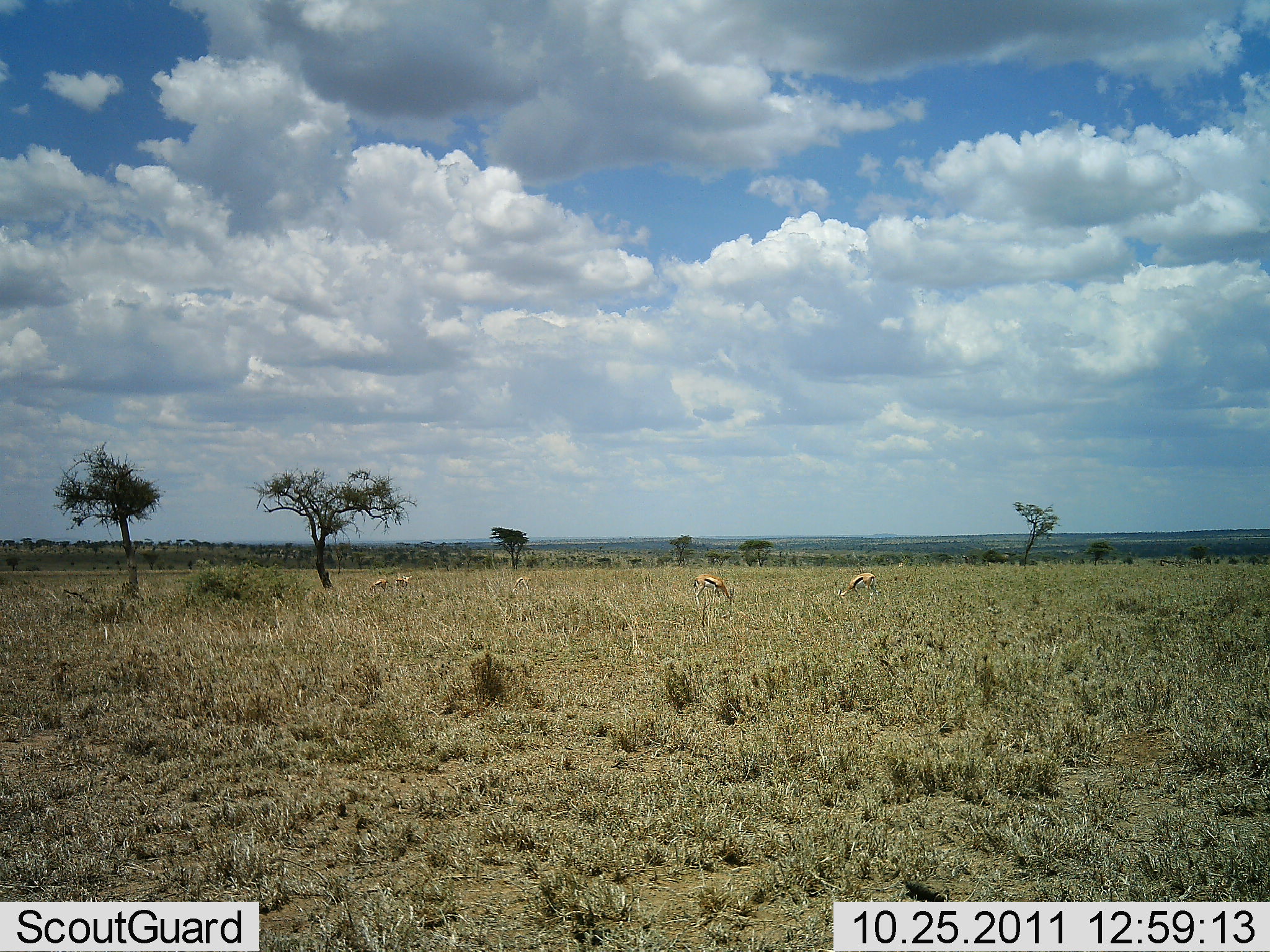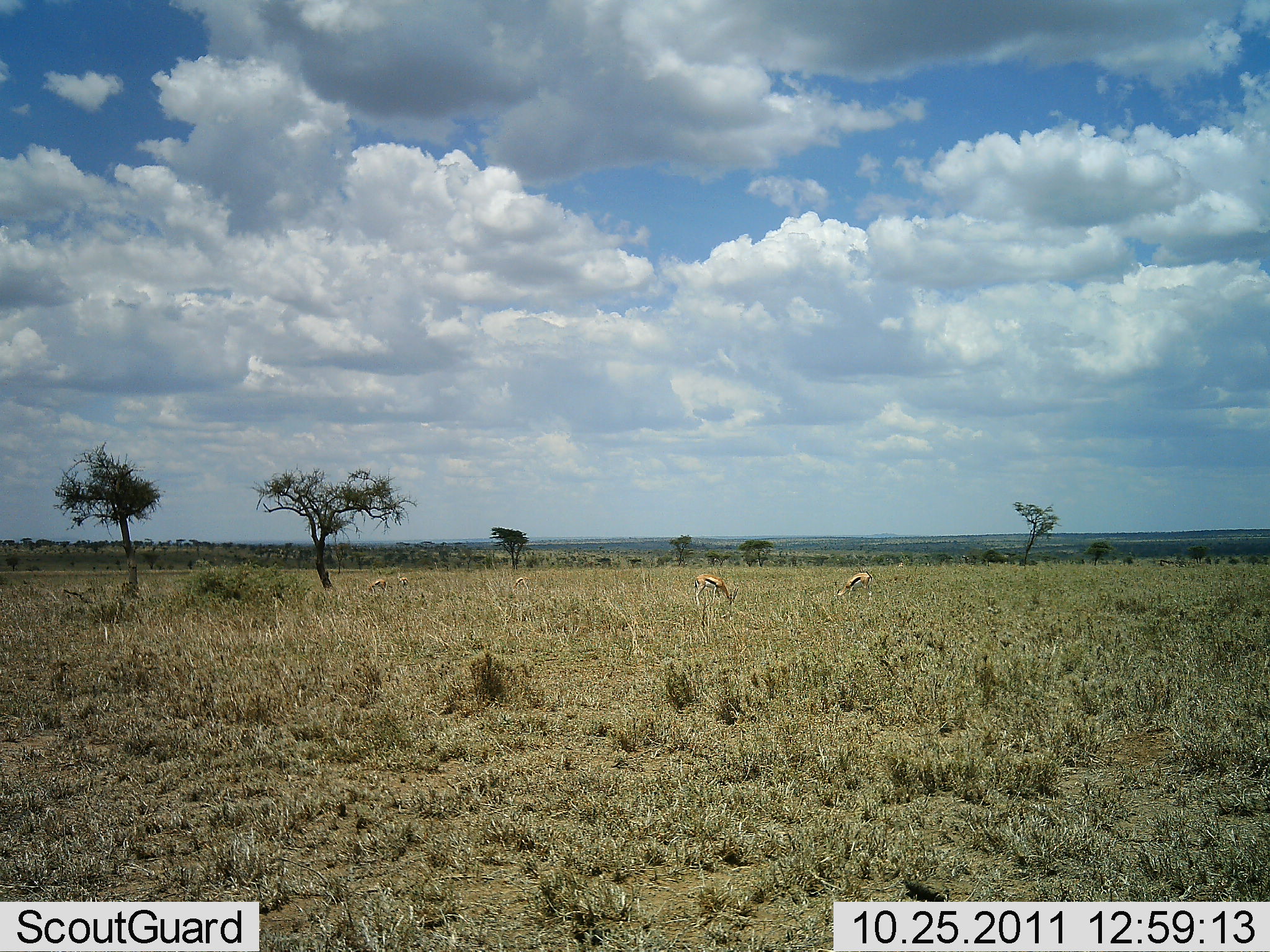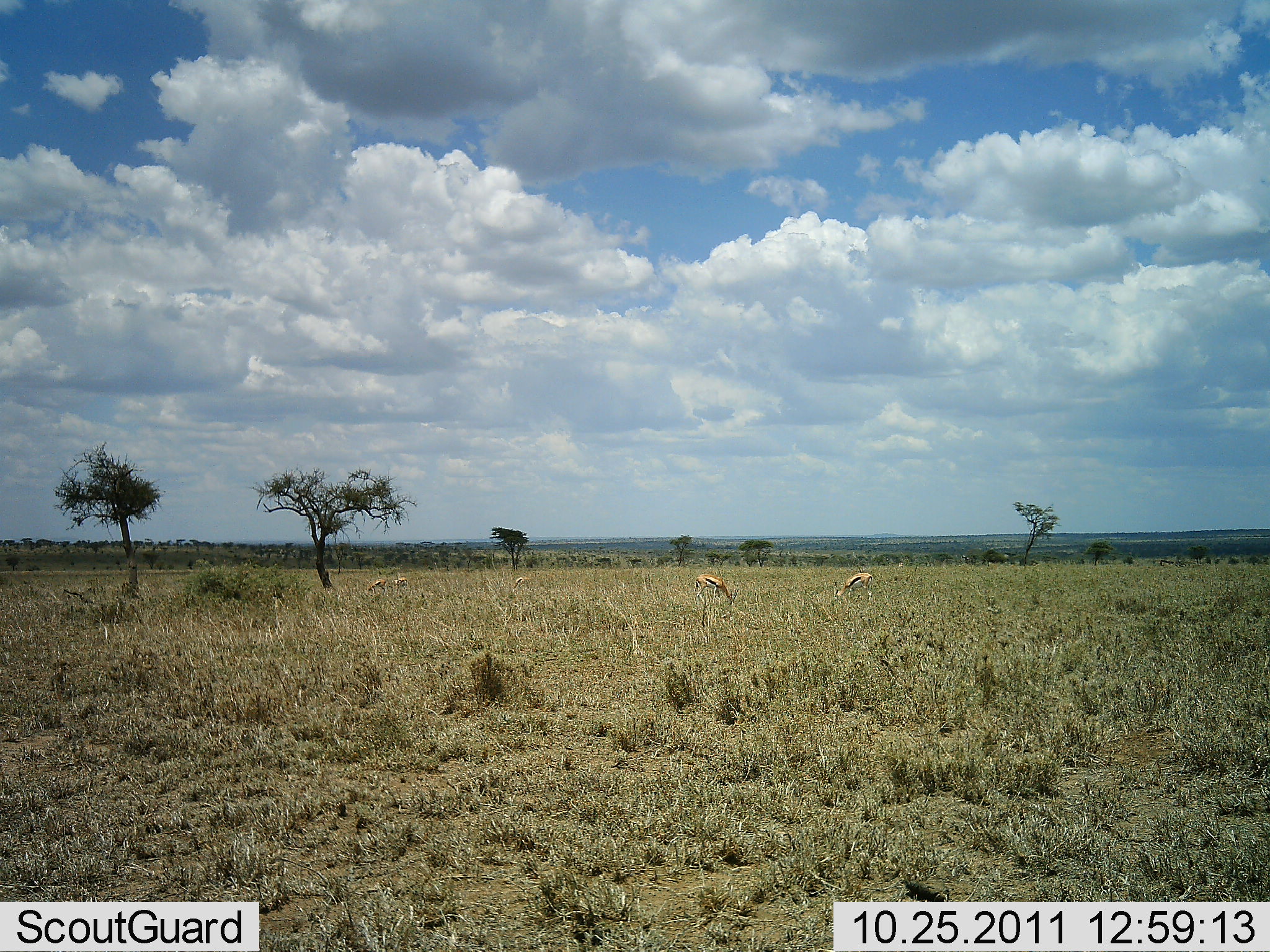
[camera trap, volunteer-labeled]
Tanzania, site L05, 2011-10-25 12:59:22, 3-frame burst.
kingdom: Animalia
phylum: Chordata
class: Mammalia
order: Artiodactyla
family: Bovidae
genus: Eudorcas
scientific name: Eudorcas thomsonii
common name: thomson's gazelle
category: gazellethomsons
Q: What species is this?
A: Gazellethomsons (thomson's gazelle) (Eudorcas thomsonii).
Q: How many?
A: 5.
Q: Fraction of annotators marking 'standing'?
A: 15%.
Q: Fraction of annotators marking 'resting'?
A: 0%.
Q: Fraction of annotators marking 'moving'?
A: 0%.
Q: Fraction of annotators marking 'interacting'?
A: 0%.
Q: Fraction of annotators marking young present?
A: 0%.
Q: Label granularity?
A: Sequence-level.